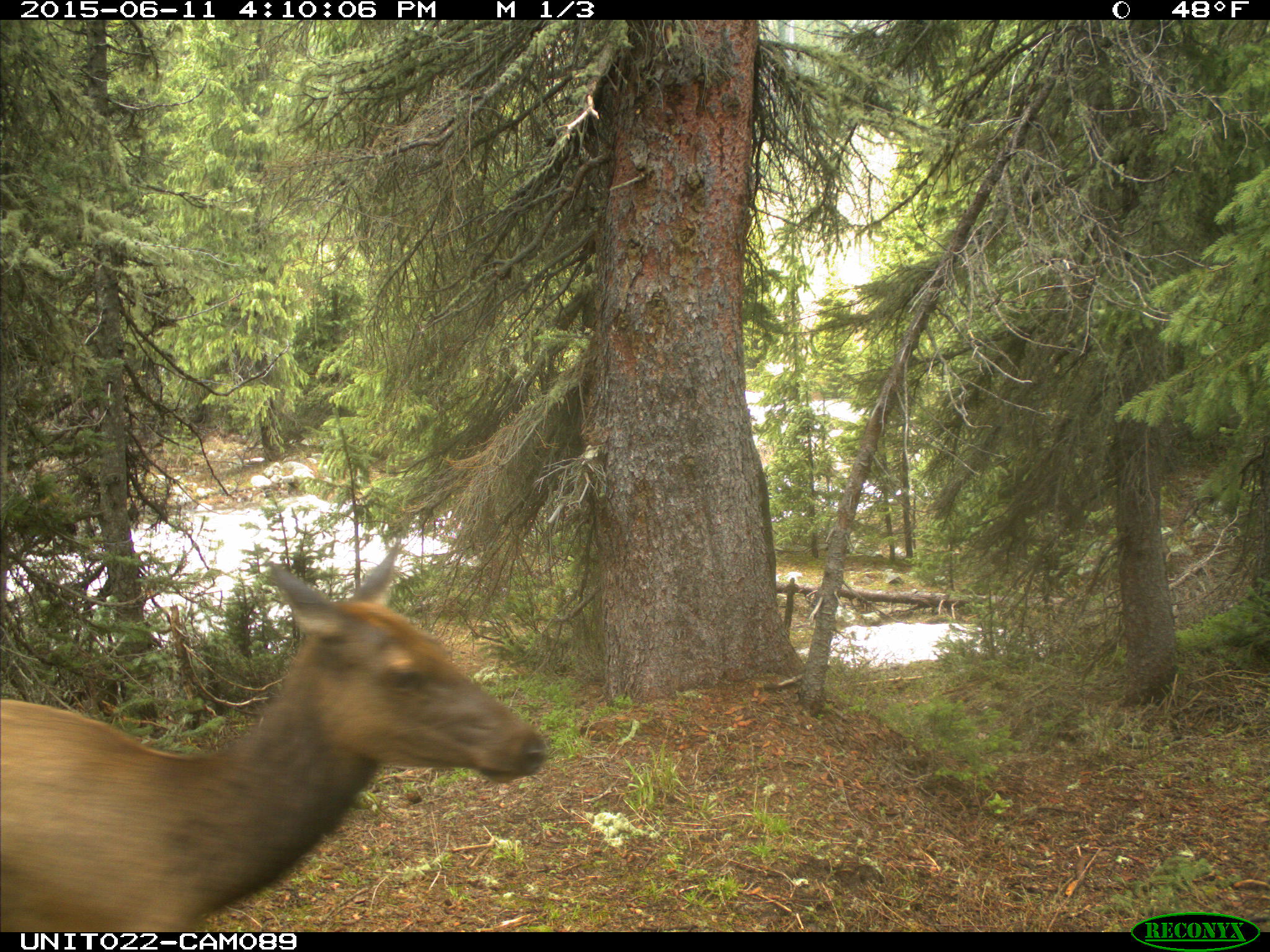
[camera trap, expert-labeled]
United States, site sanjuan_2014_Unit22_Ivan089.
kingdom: Animalia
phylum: Chordata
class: Mammalia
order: Artiodactyla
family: Cervidae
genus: Cervus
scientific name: Cervus elaphus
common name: red deer